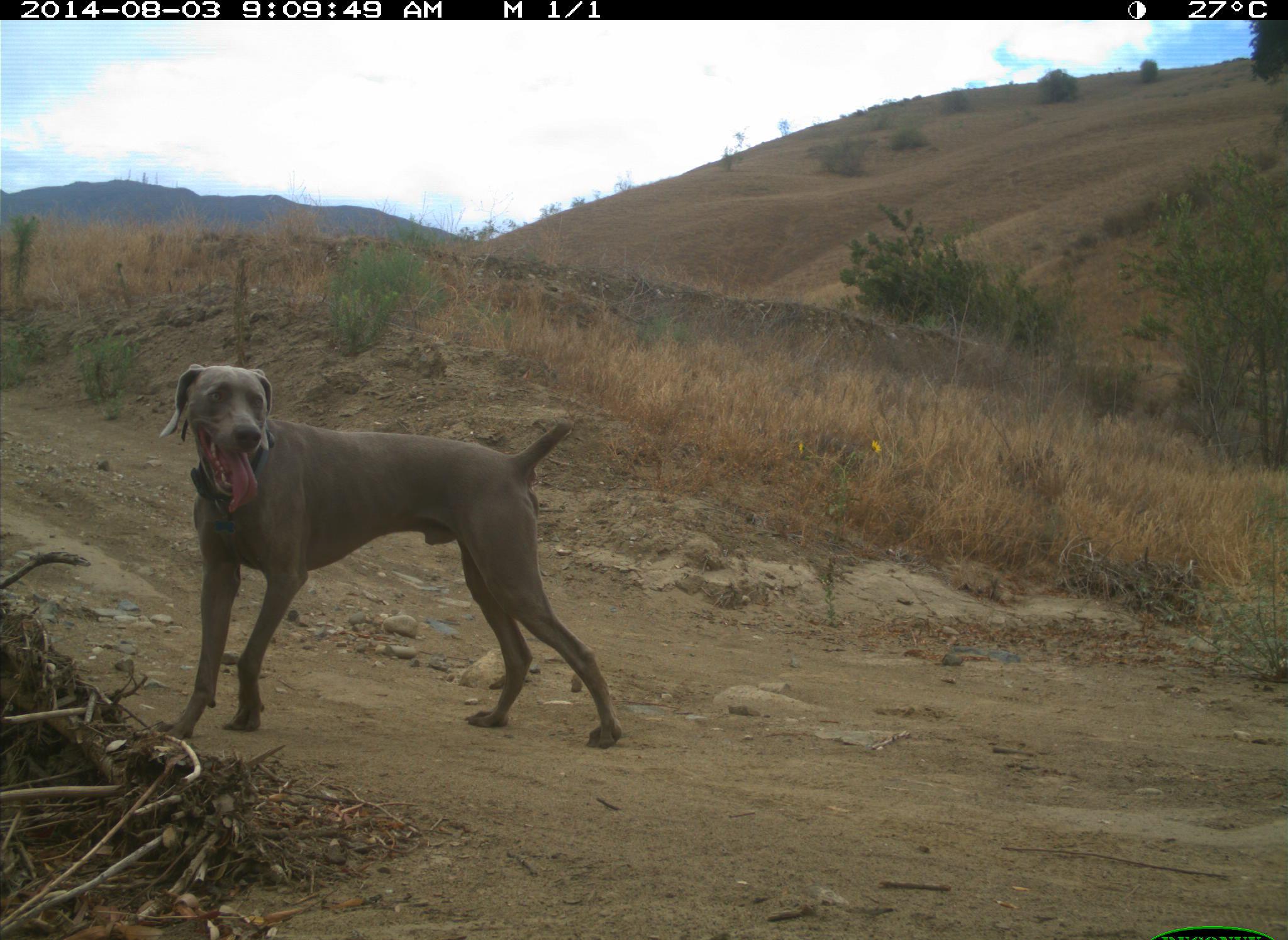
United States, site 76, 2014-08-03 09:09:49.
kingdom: Animalia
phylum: Chordata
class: Mammalia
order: Carnivora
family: Canidae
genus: Canis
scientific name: Canis familiaris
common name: domestic dog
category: dog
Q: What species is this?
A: Dog (domestic dog) (Canis familiaris).